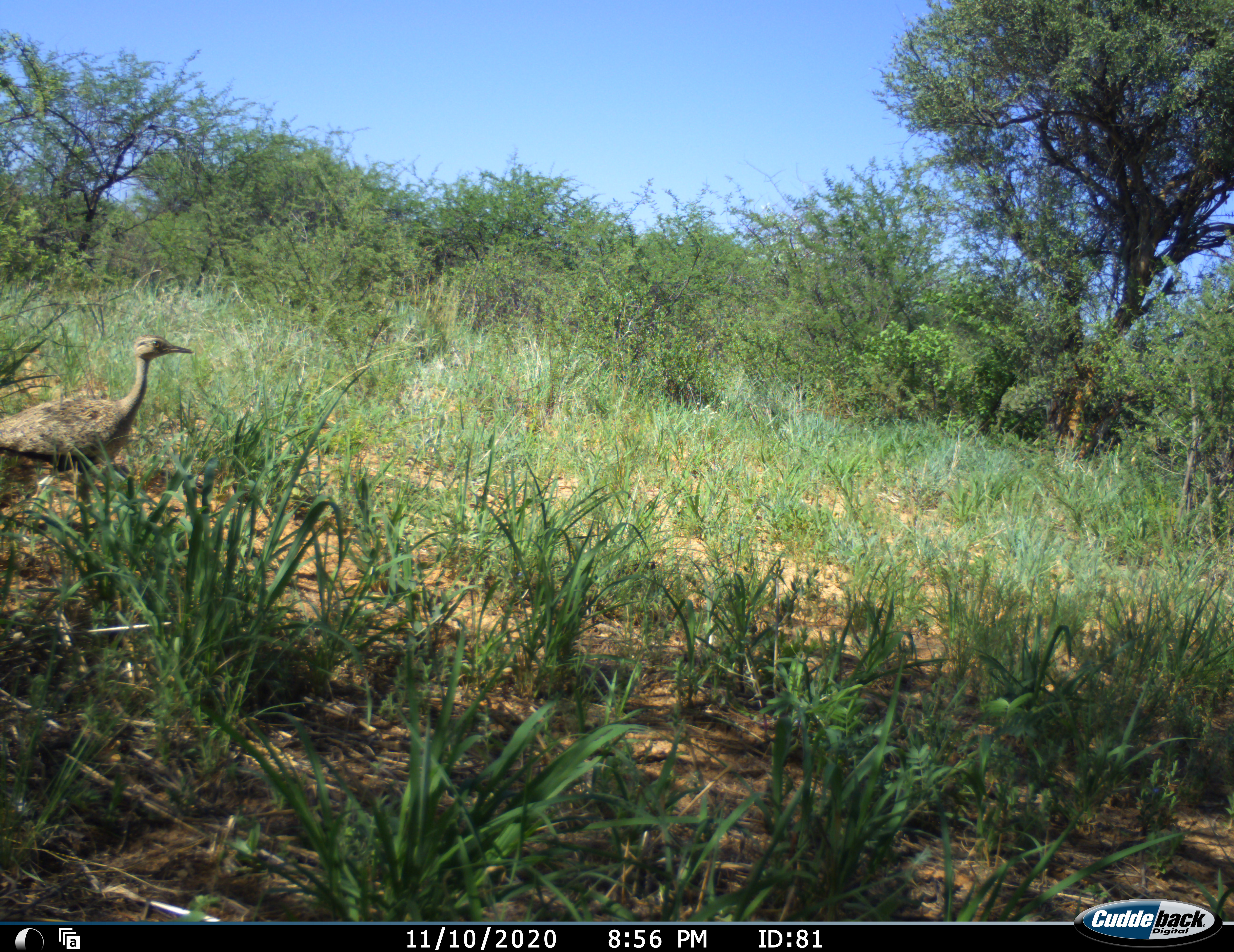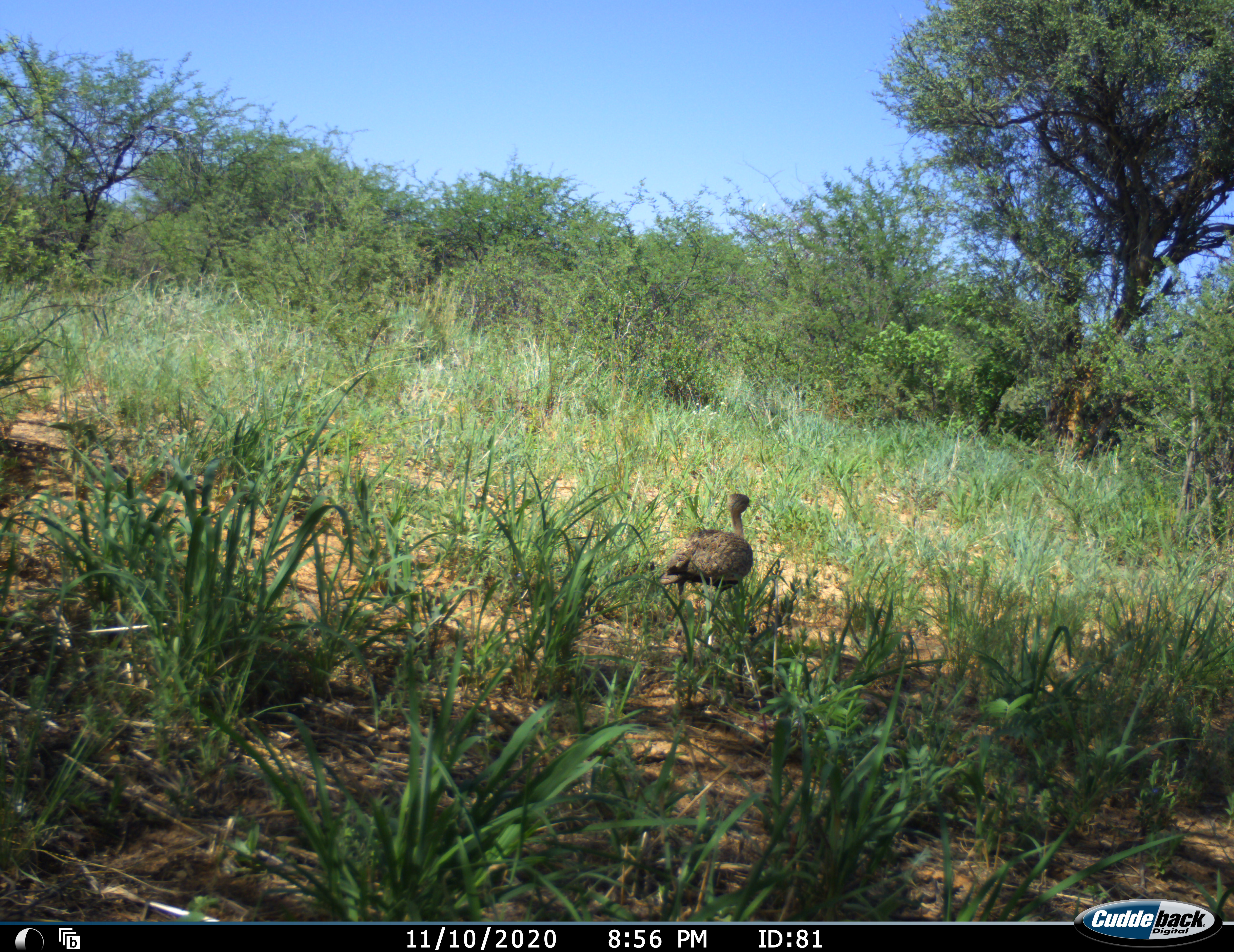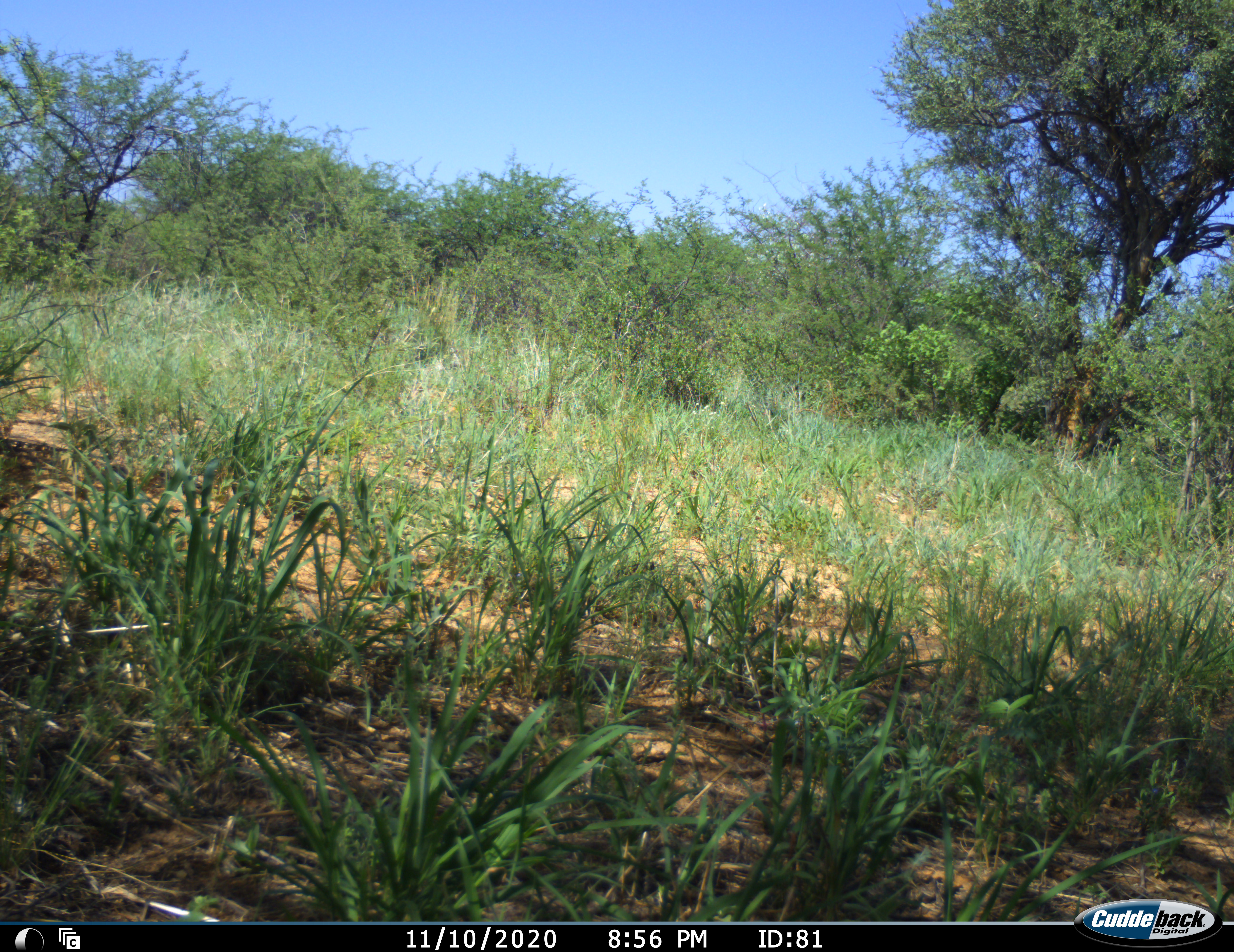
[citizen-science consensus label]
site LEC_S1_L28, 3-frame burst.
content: unidentified animal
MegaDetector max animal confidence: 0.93